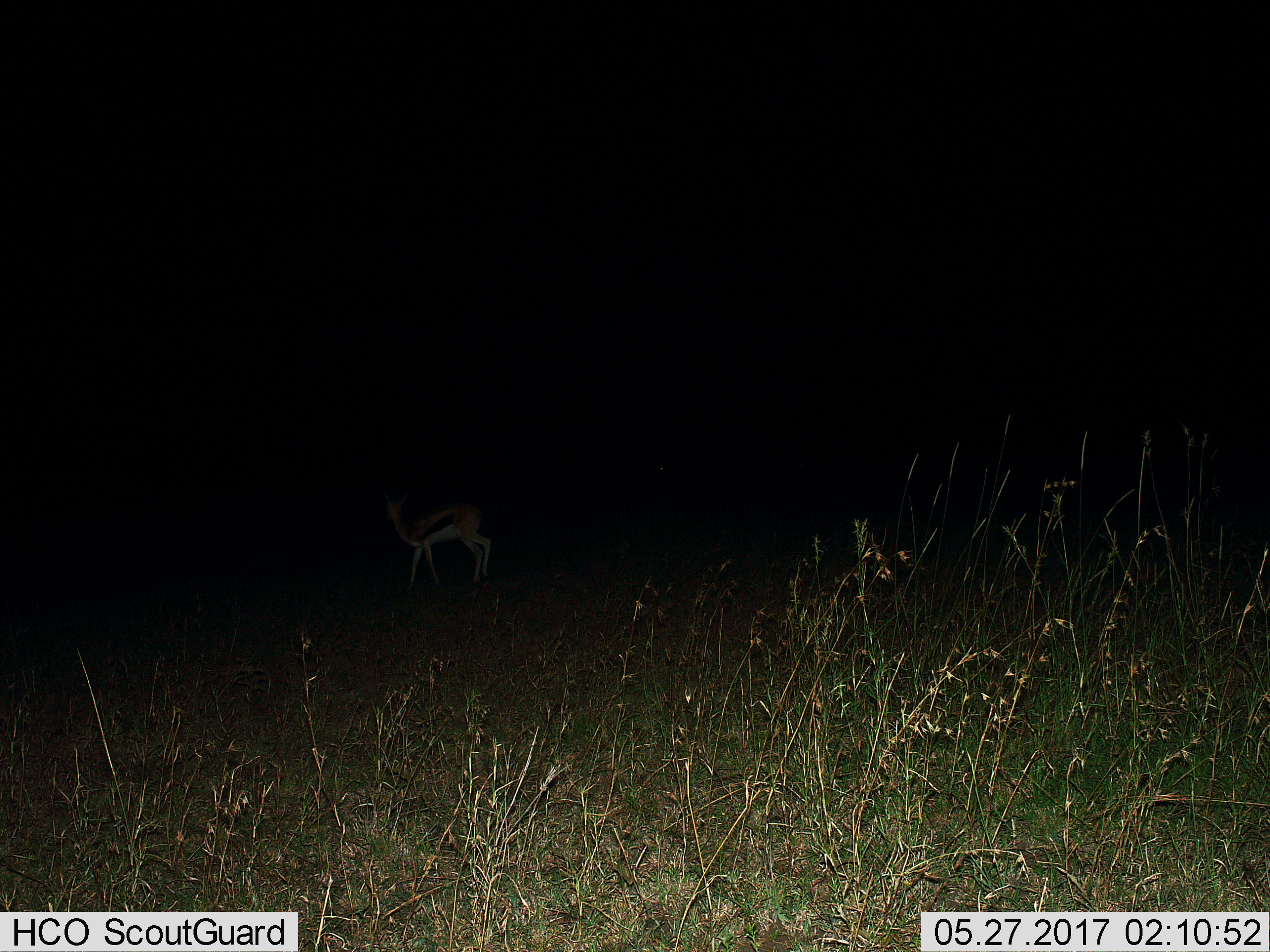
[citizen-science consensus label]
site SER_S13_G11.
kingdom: Animalia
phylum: Chordata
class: Mammalia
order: Artiodactyla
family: Bovidae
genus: Eudorcas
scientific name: Eudorcas thomsonii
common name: thomson's gazelle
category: gazellethomsons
Gazellethomsons (thomson's gazelle) (Eudorcas thomsonii), count 1. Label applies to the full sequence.